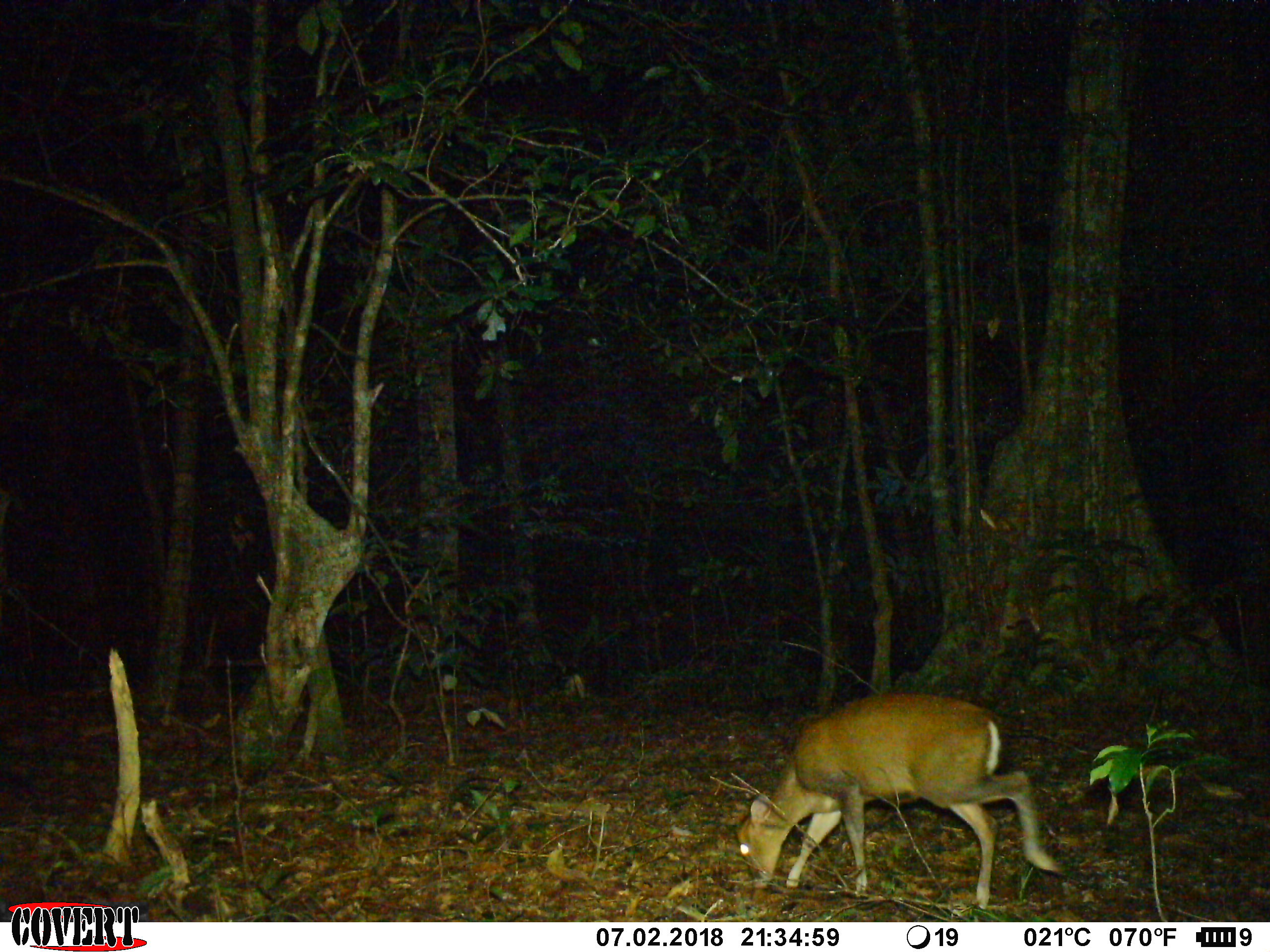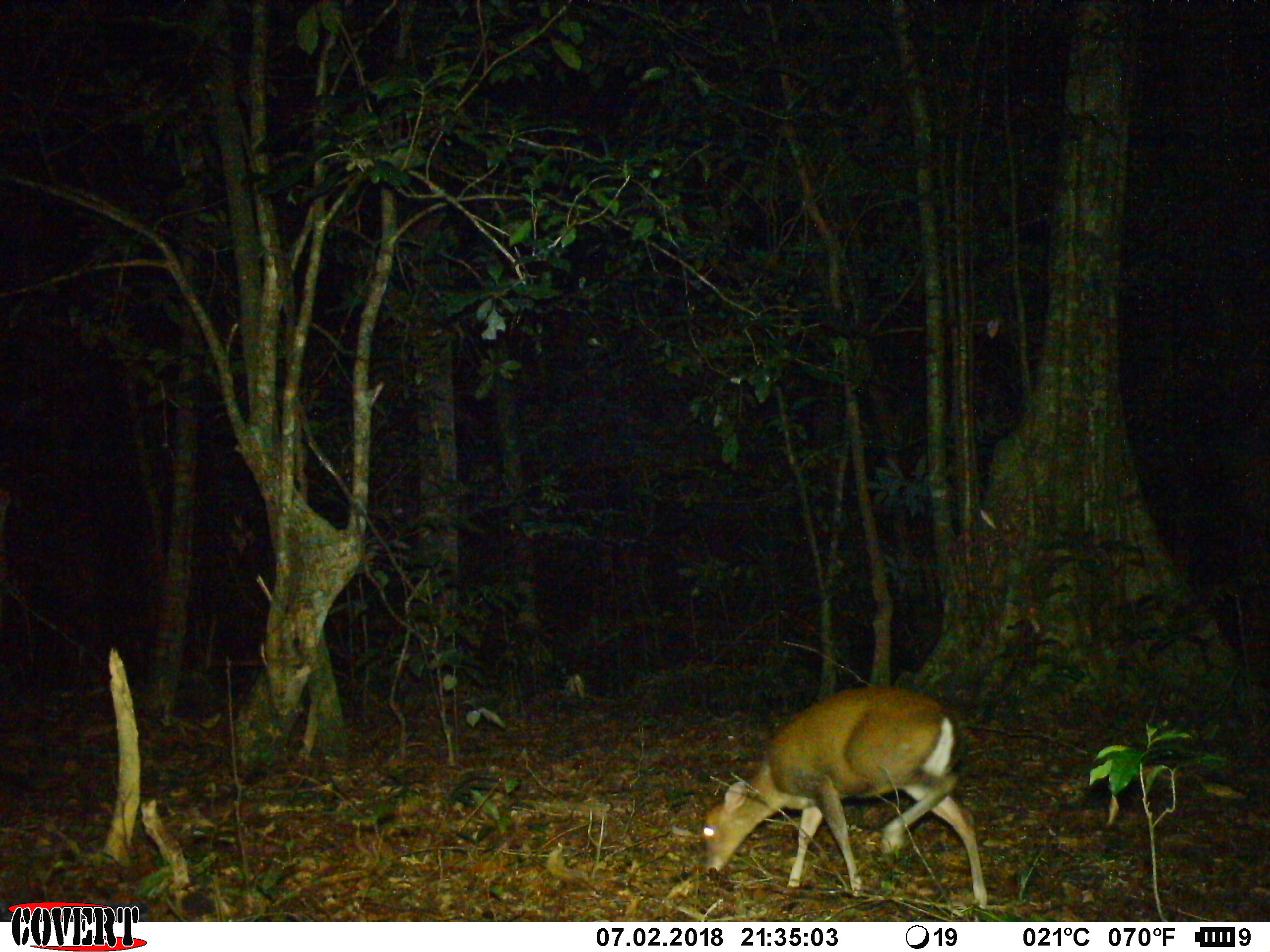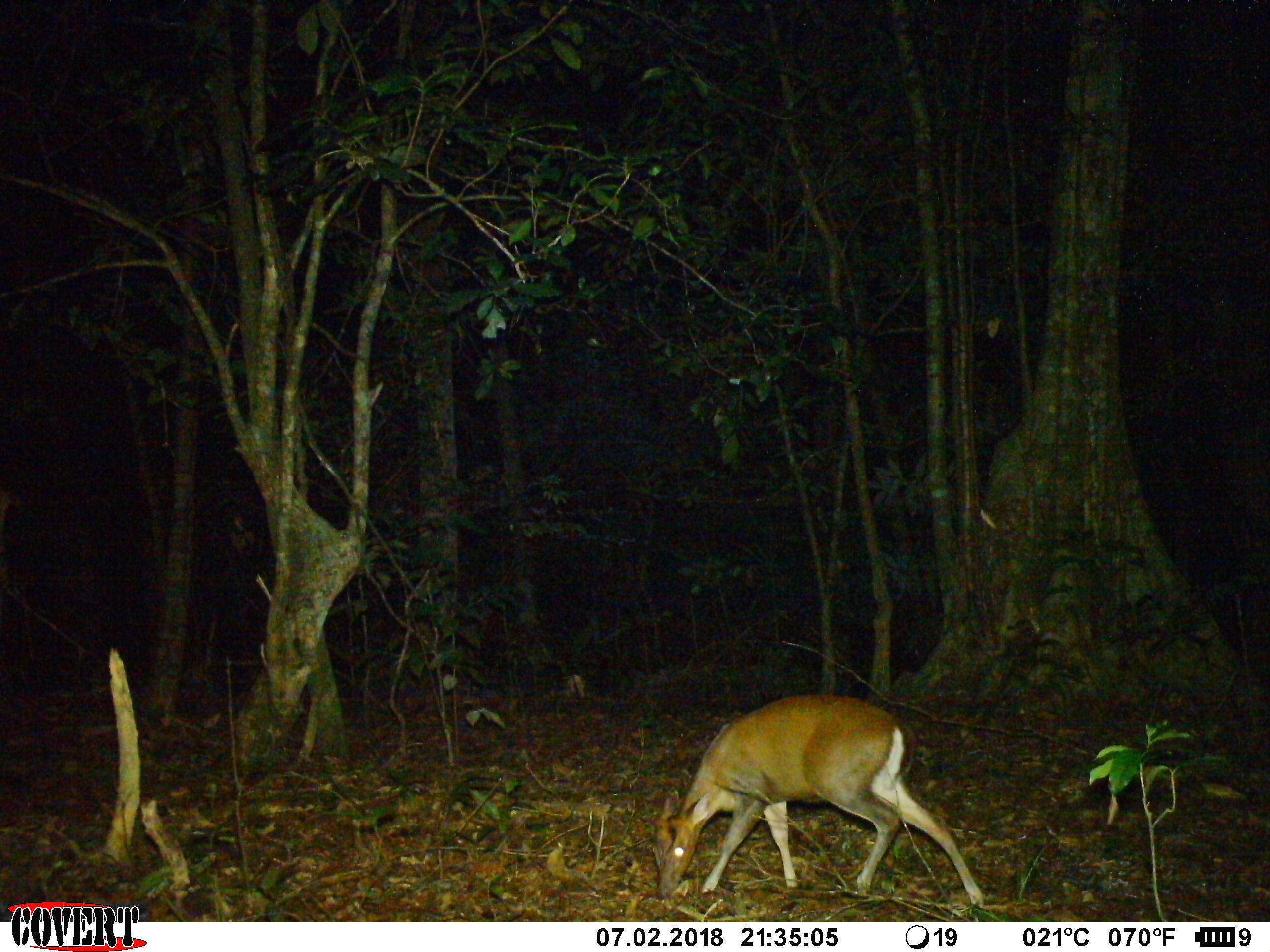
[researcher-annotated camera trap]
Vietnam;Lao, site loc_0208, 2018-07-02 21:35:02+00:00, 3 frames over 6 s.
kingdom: Animalia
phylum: Chordata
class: Mammalia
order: Artiodactyla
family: Cervidae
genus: Muntiacus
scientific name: Muntiacus rooseveltorum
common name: roosevelt's muntjac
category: roosevelts muntjac group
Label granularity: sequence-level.